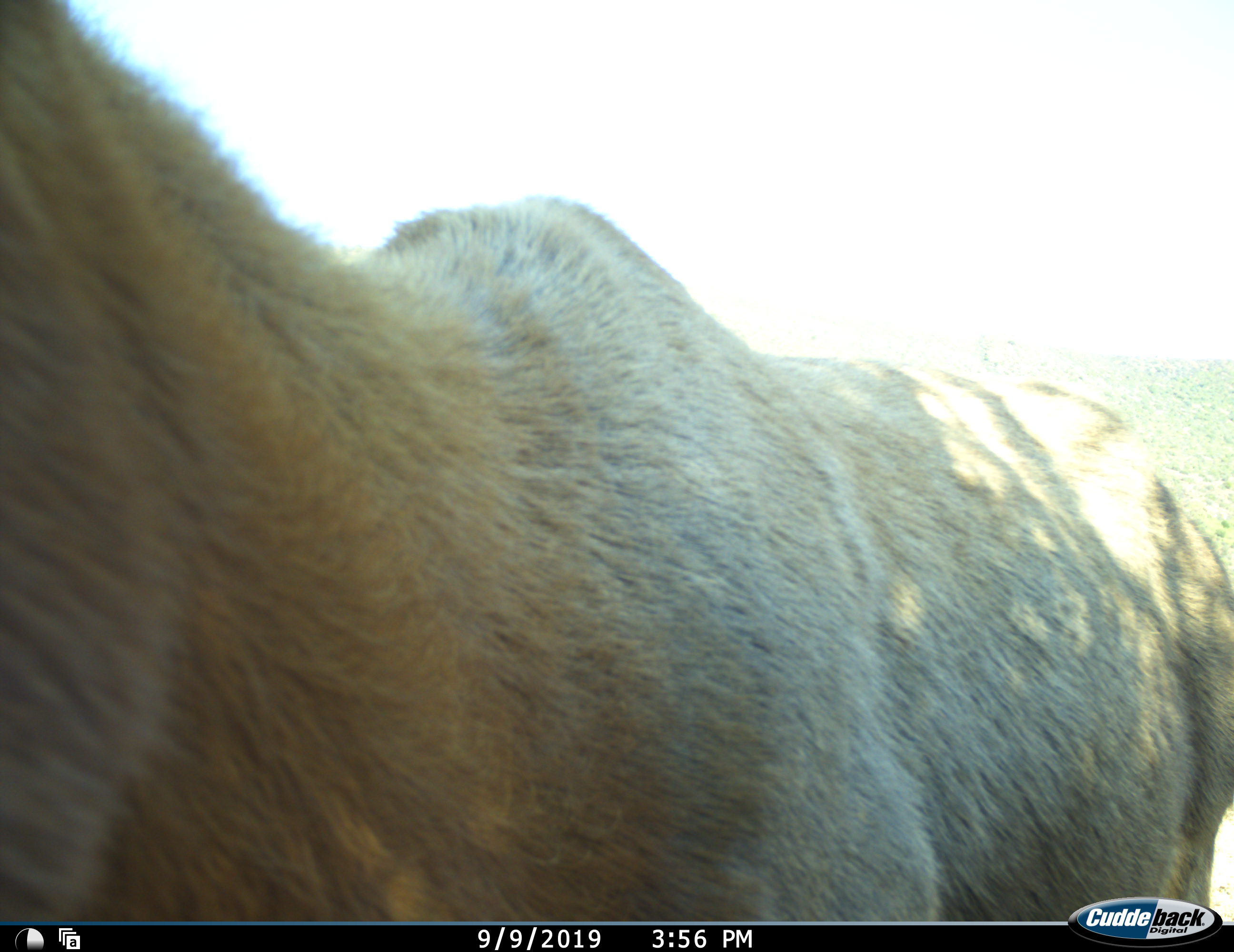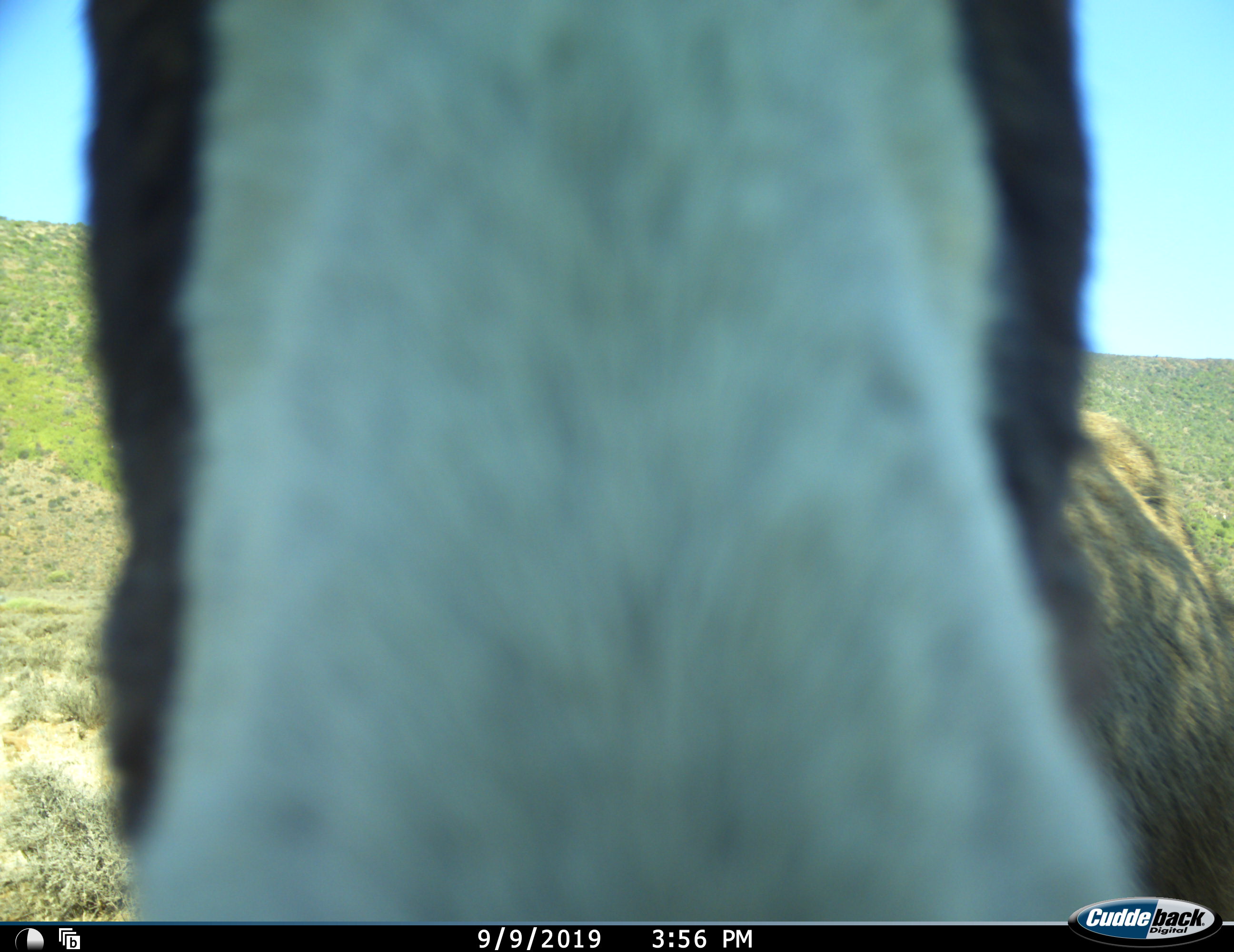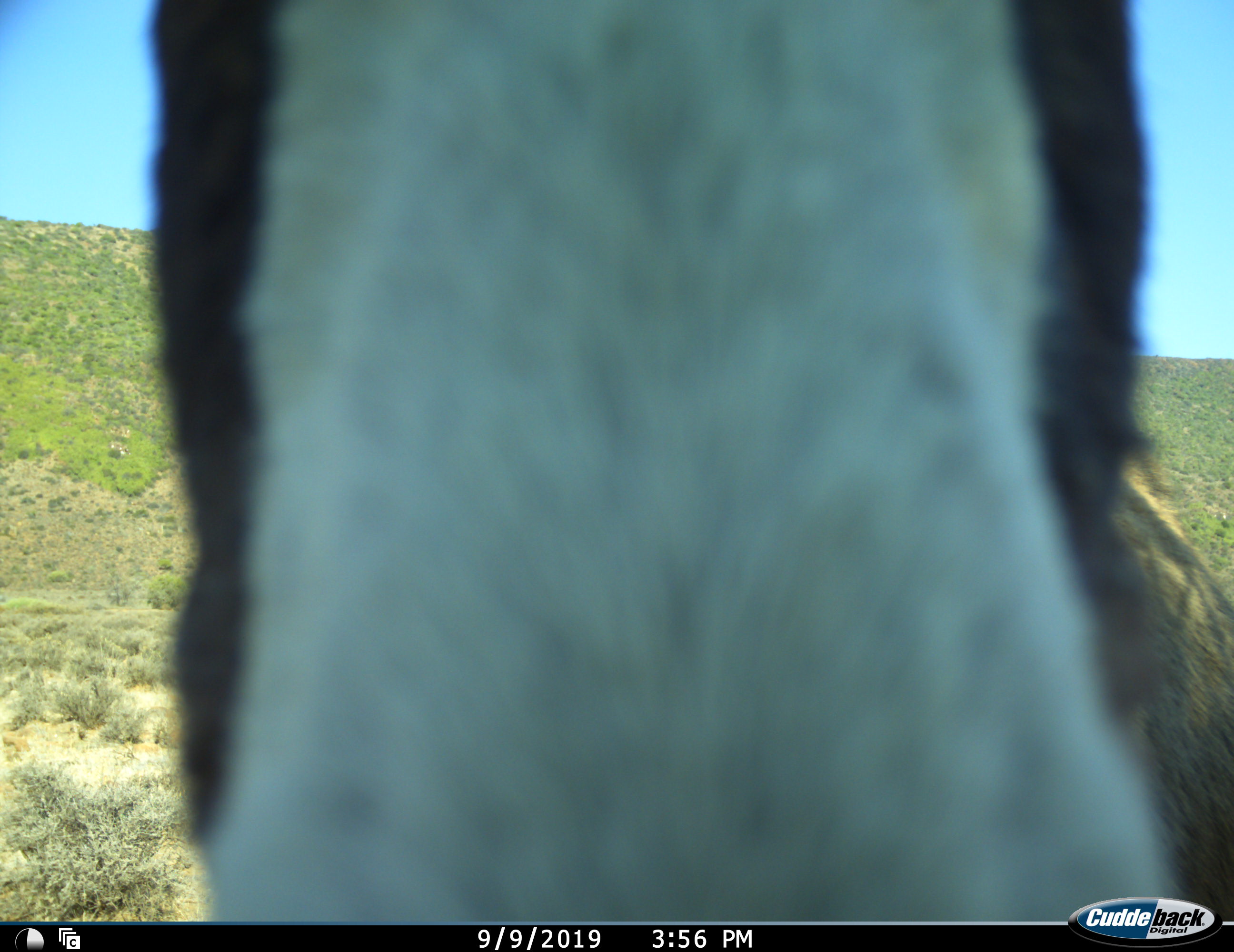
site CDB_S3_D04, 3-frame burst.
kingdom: Animalia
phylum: Chordata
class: Mammalia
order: Artiodactyla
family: Bovidae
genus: Damaliscus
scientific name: Damaliscus pygargus phillipsi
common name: blesbok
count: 1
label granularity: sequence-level